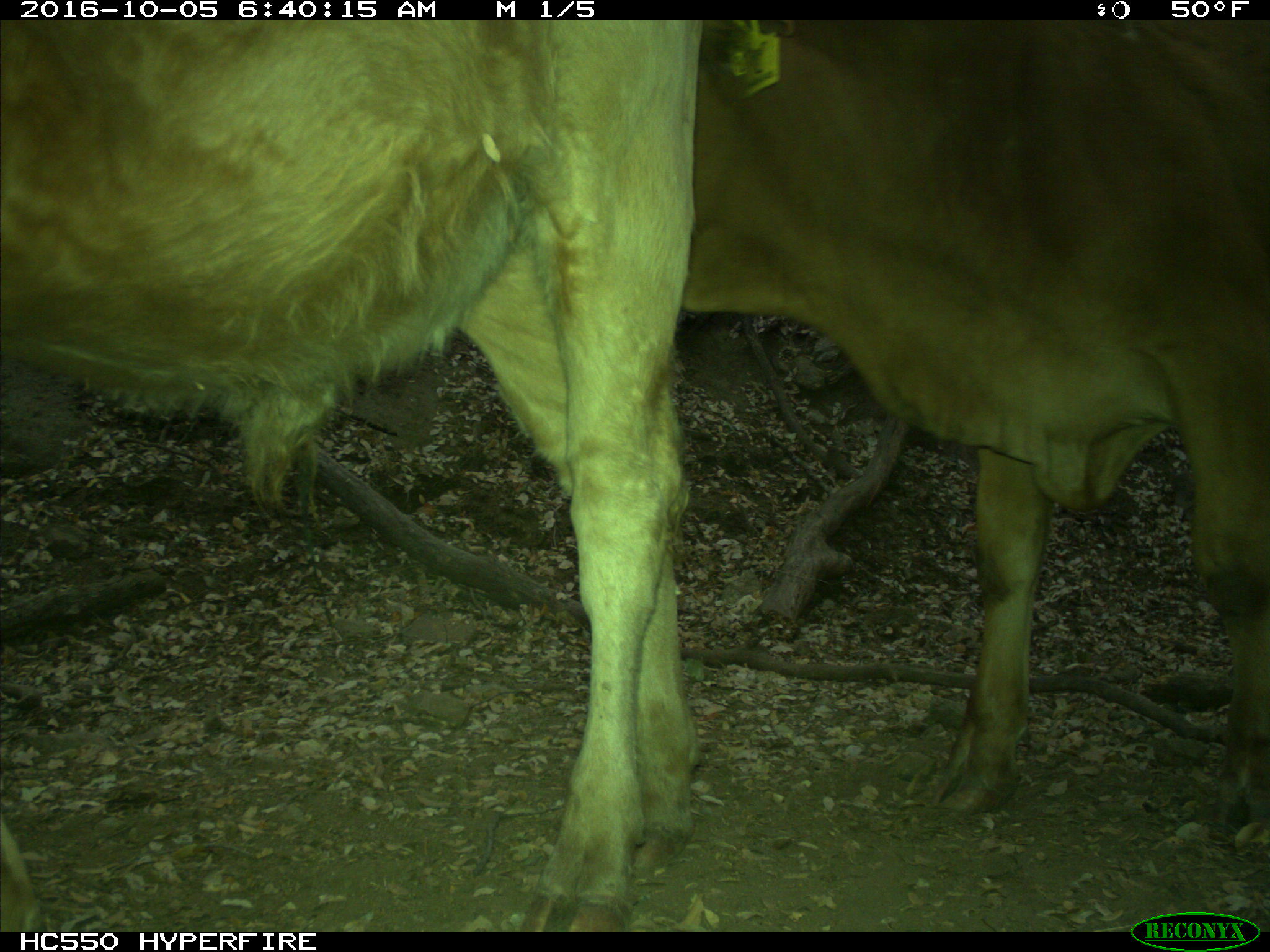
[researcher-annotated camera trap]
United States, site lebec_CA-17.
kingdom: Animalia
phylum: Chordata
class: Mammalia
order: Artiodactyla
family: Bovidae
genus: Bos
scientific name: Bos taurus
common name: domestic cow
Bos taurus (domestic cow).